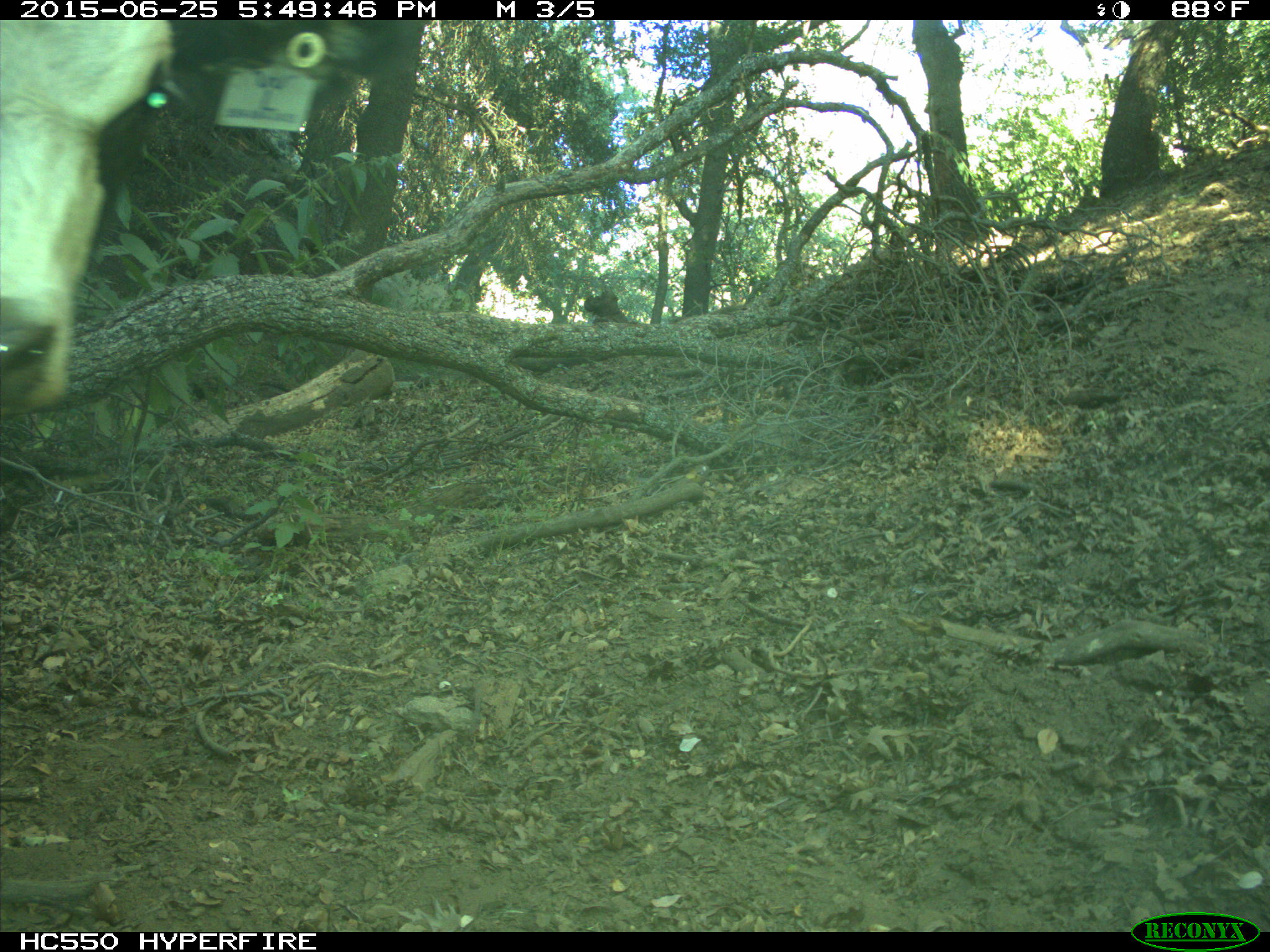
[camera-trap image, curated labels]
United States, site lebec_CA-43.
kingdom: Animalia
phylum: Chordata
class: Mammalia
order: Artiodactyla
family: Bovidae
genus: Bos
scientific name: Bos taurus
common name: domestic cow